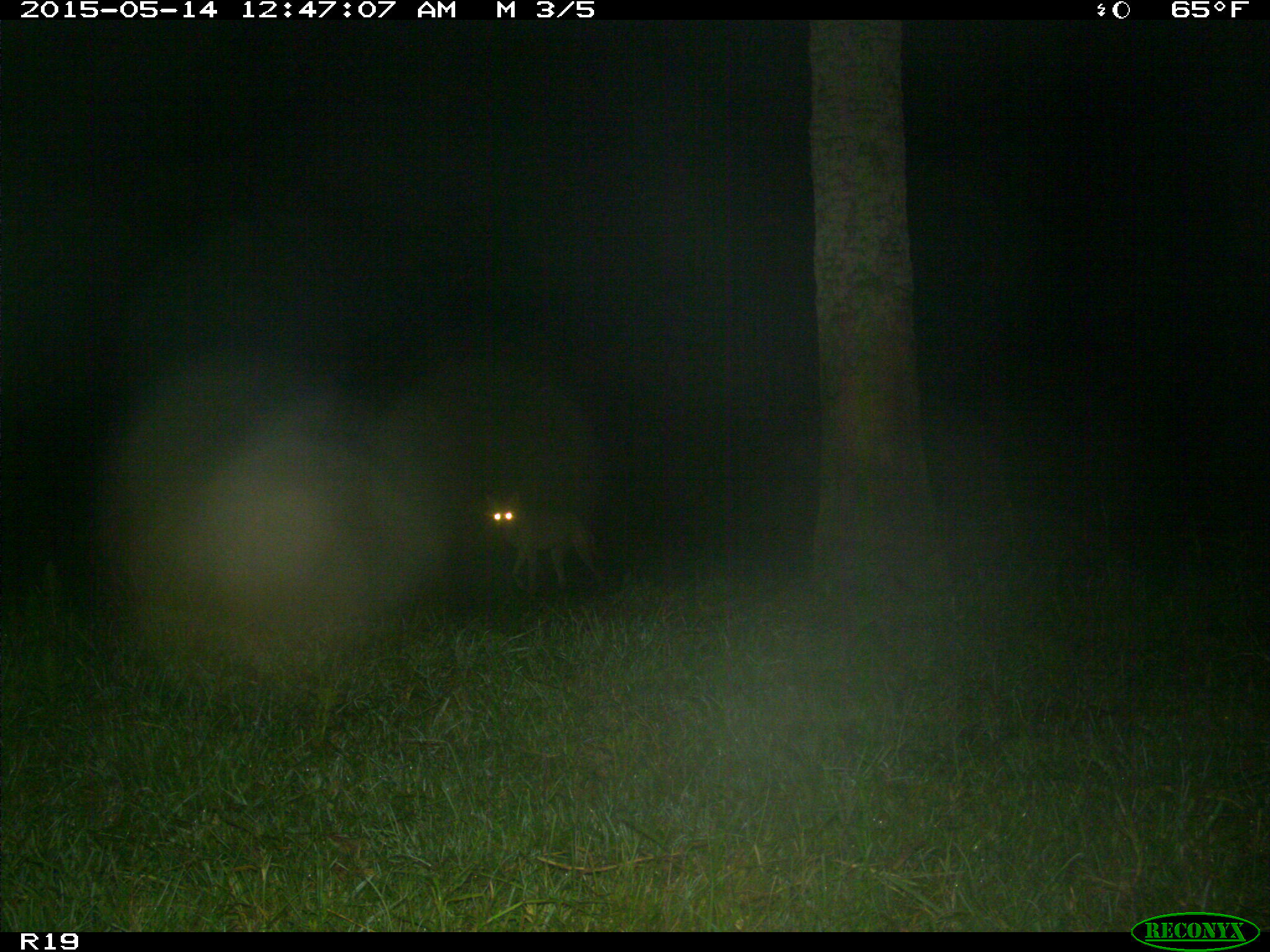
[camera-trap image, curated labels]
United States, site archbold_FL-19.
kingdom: Animalia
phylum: Chordata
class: Mammalia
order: Carnivora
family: Canidae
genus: Canis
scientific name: Canis latrans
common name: coyote